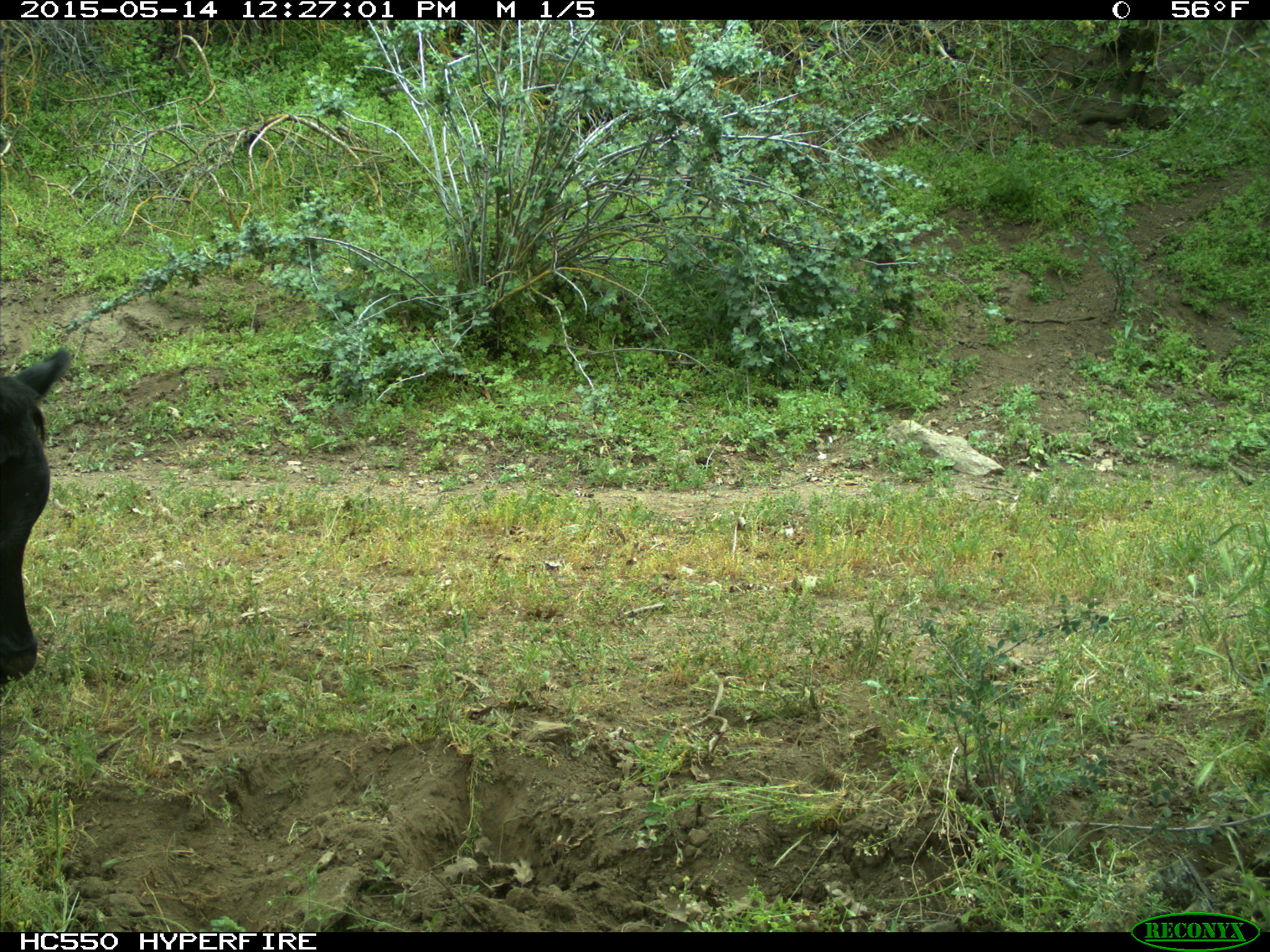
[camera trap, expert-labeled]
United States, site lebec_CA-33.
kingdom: Animalia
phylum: Chordata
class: Mammalia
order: Artiodactyla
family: Bovidae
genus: Bos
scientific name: Bos taurus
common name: domestic cow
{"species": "Bos taurus (domestic cow)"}